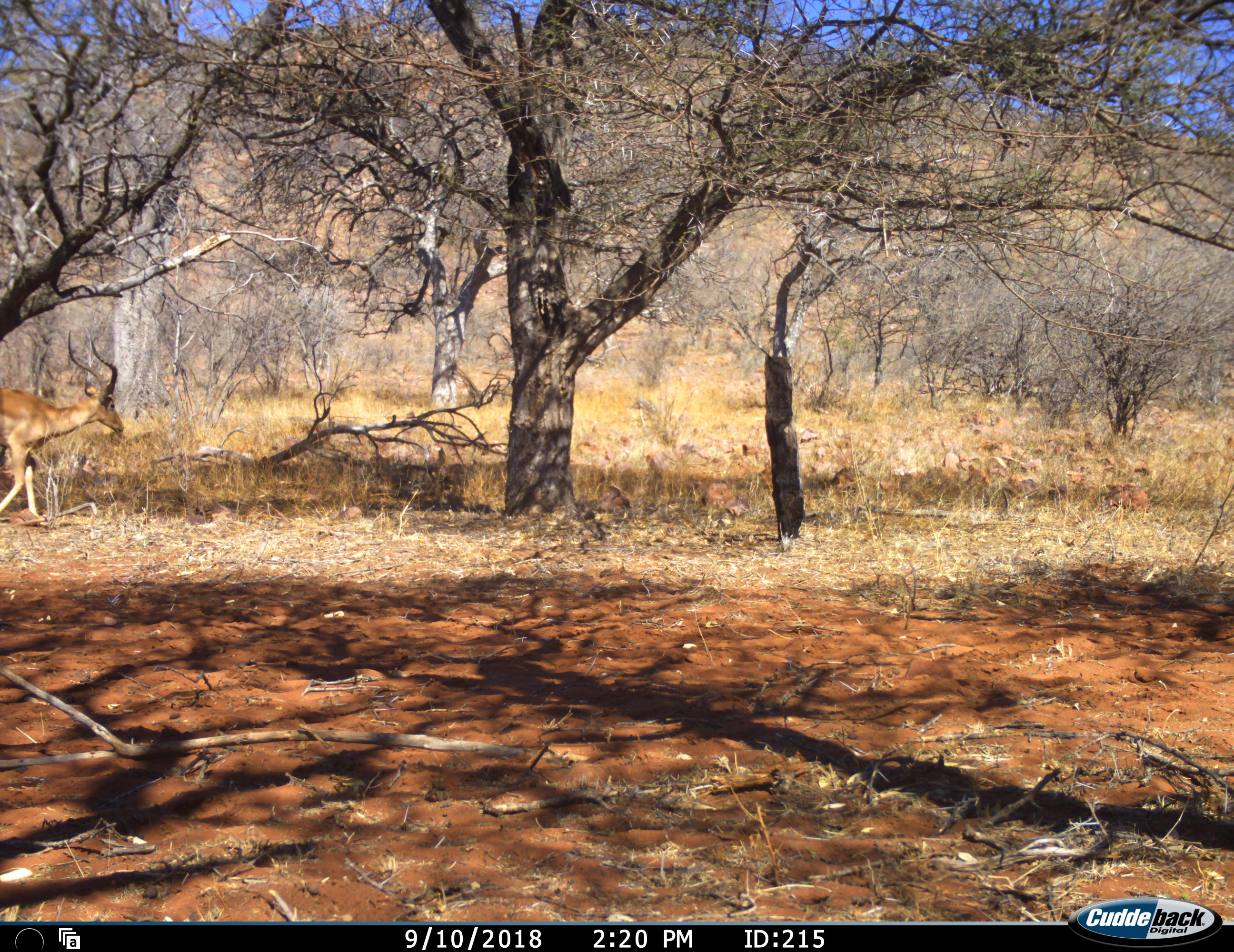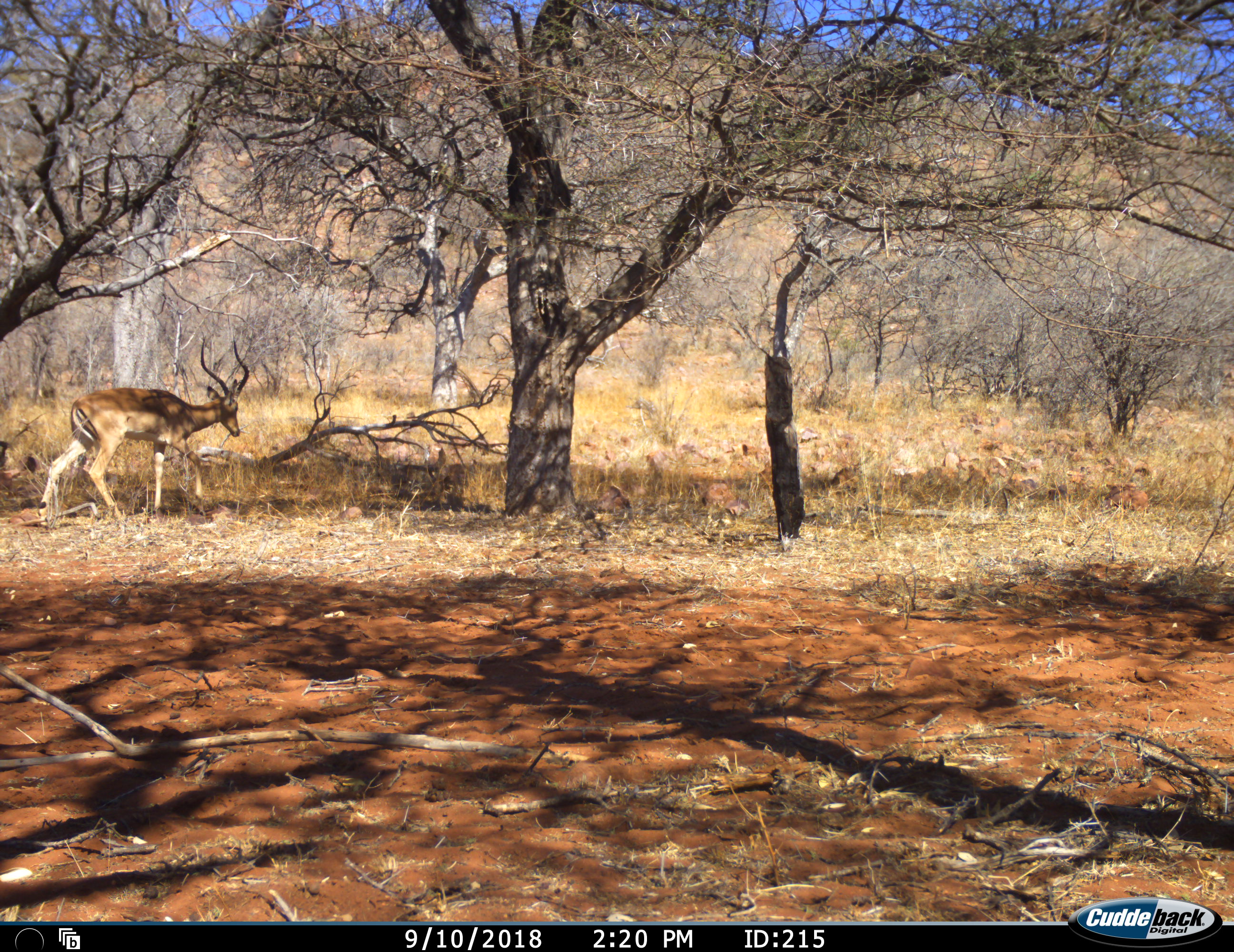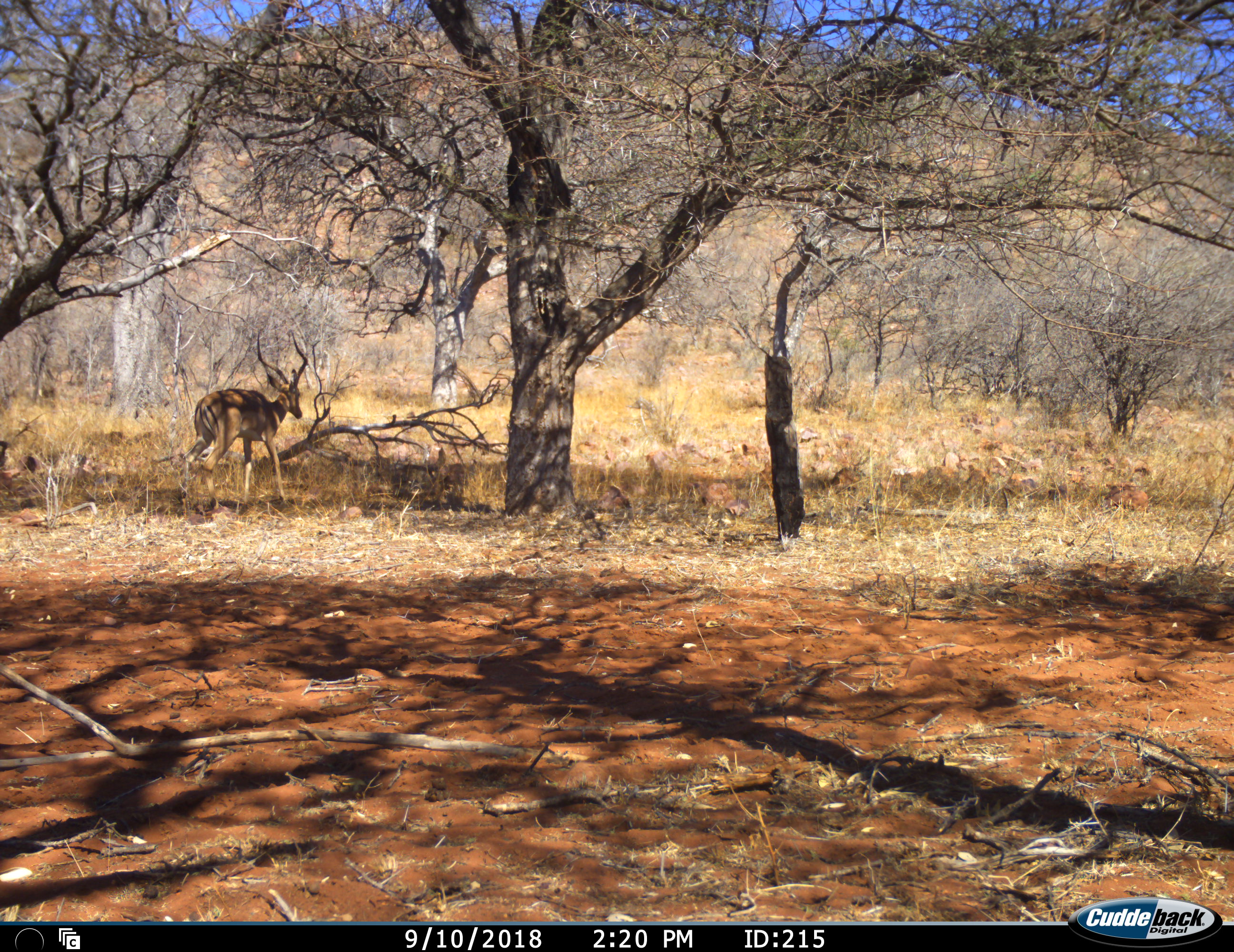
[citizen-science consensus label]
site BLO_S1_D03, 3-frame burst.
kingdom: Animalia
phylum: Chordata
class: Mammalia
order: Artiodactyla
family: Bovidae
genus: Aepyceros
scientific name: Aepyceros melampus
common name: impala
Impala (Aepyceros melampus), count 1. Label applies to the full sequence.